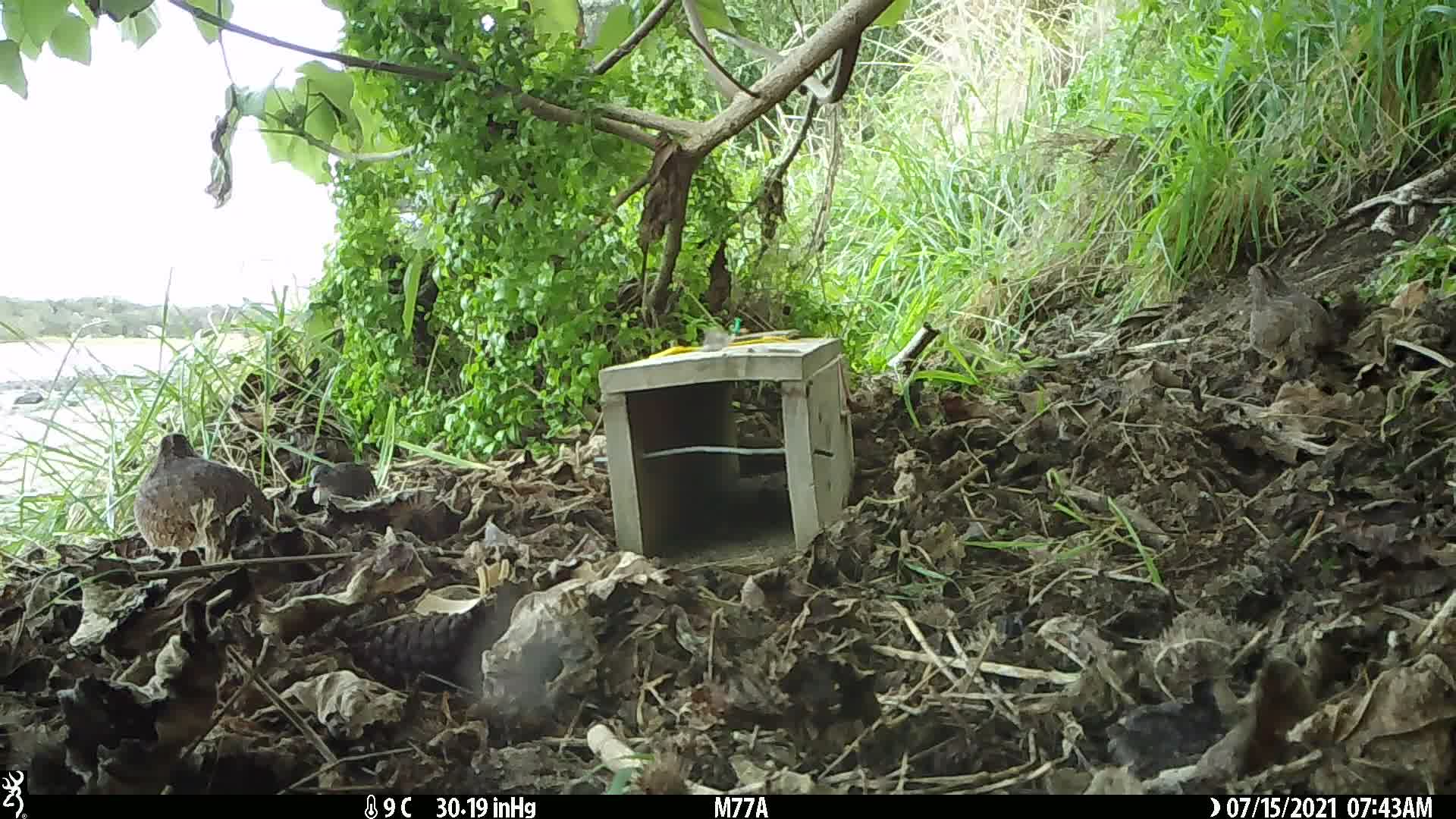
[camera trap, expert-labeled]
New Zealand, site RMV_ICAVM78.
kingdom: Animalia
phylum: Chordata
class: Aves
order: Galliformes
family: Phasianidae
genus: Synoicus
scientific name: Synoicus ypsilophorus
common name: brown quail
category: quail brown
Quail brown (brown quail) (Synoicus ypsilophorus).